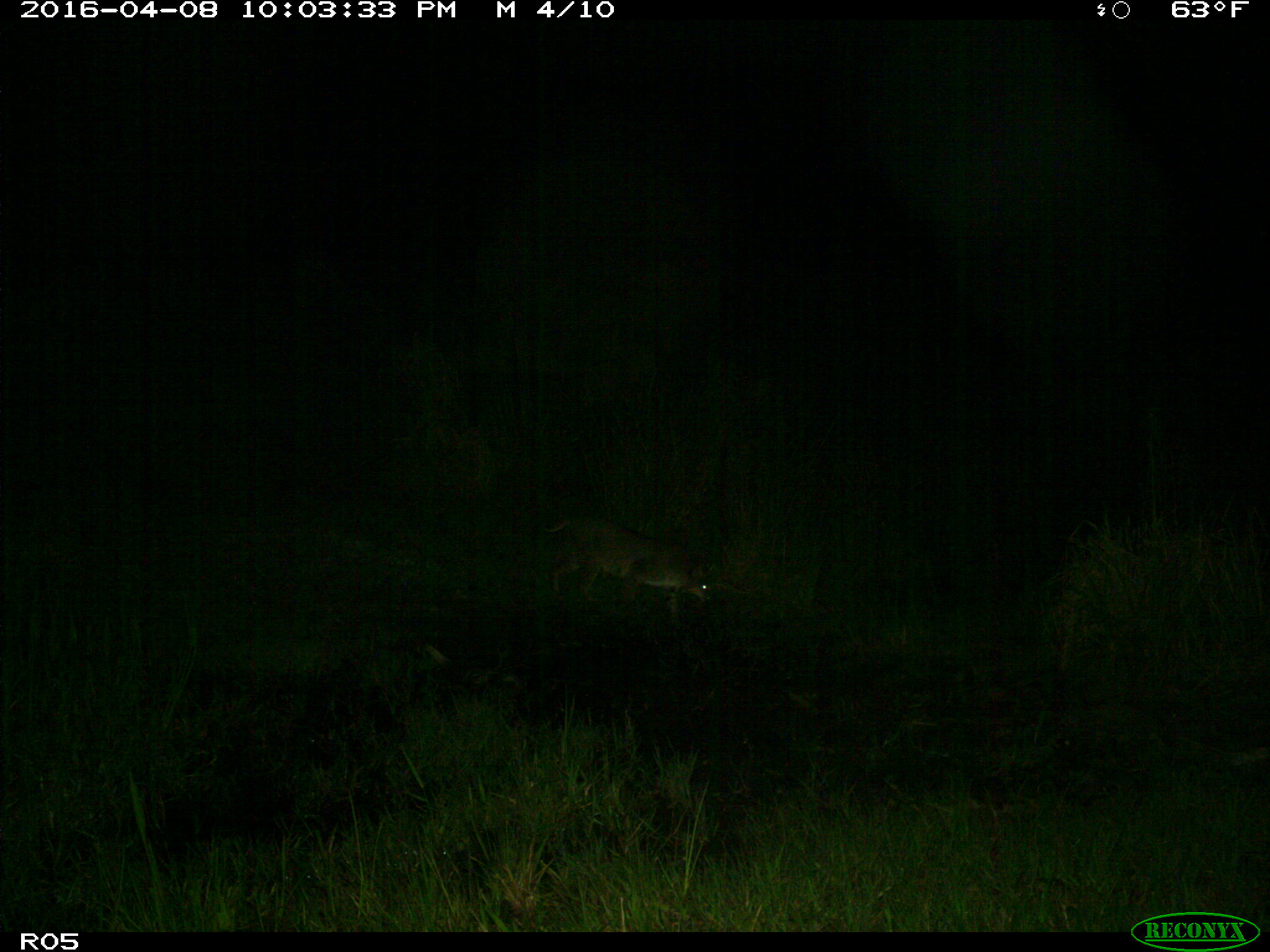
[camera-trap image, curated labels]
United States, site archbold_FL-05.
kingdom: Animalia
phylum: Chordata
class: Mammalia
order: Carnivora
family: Felidae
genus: Lynx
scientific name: Lynx rufus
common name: bobcat